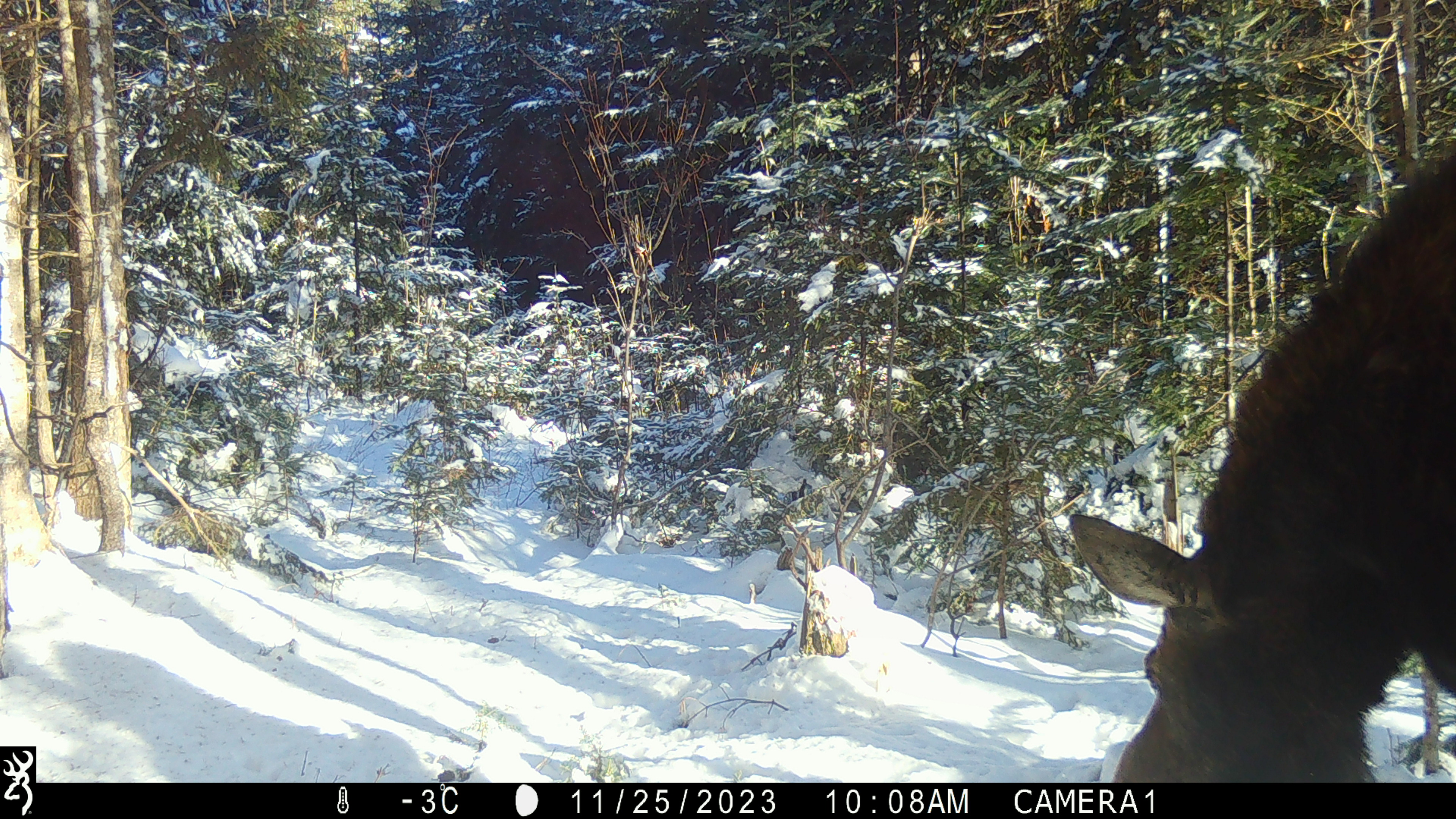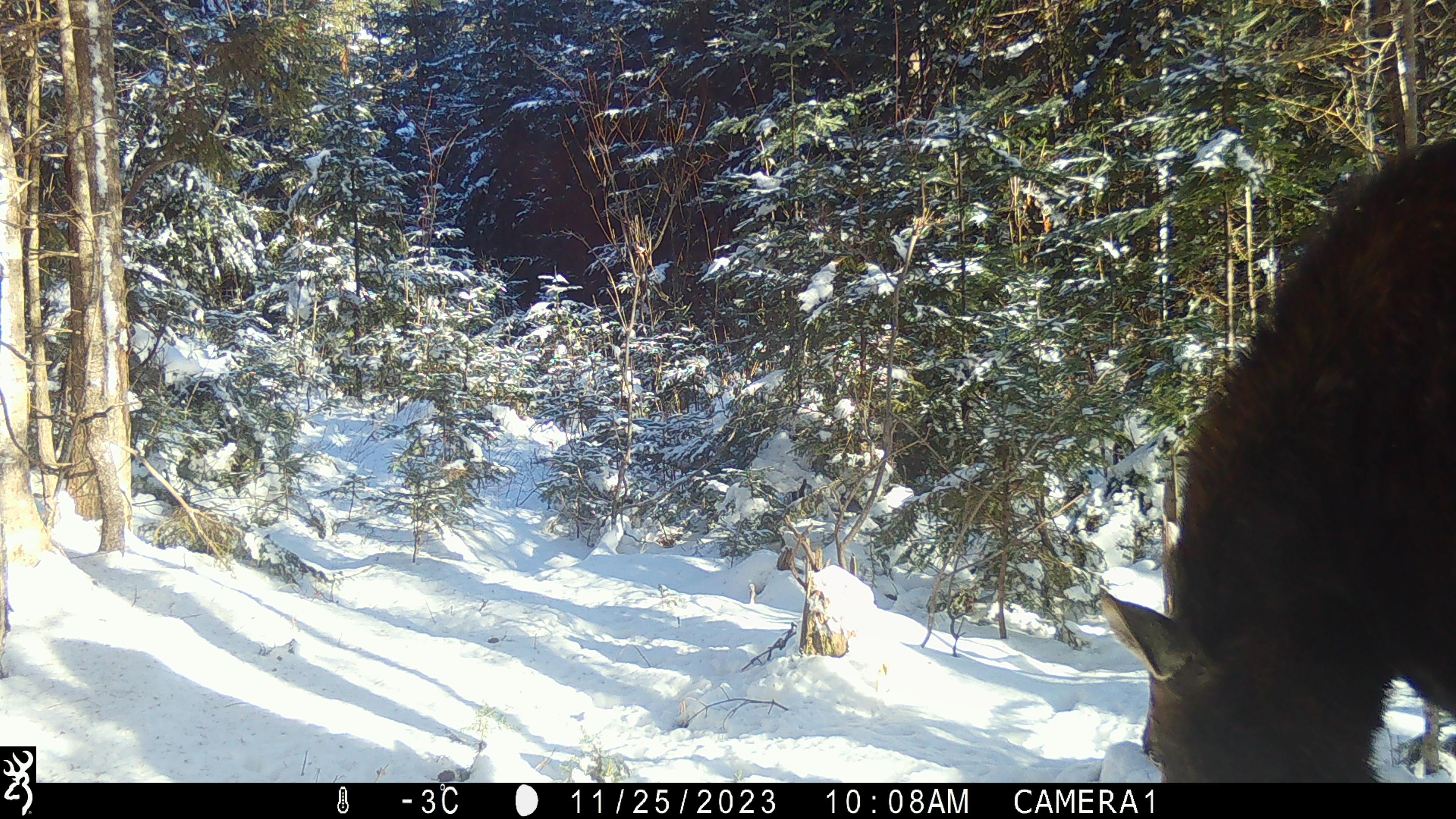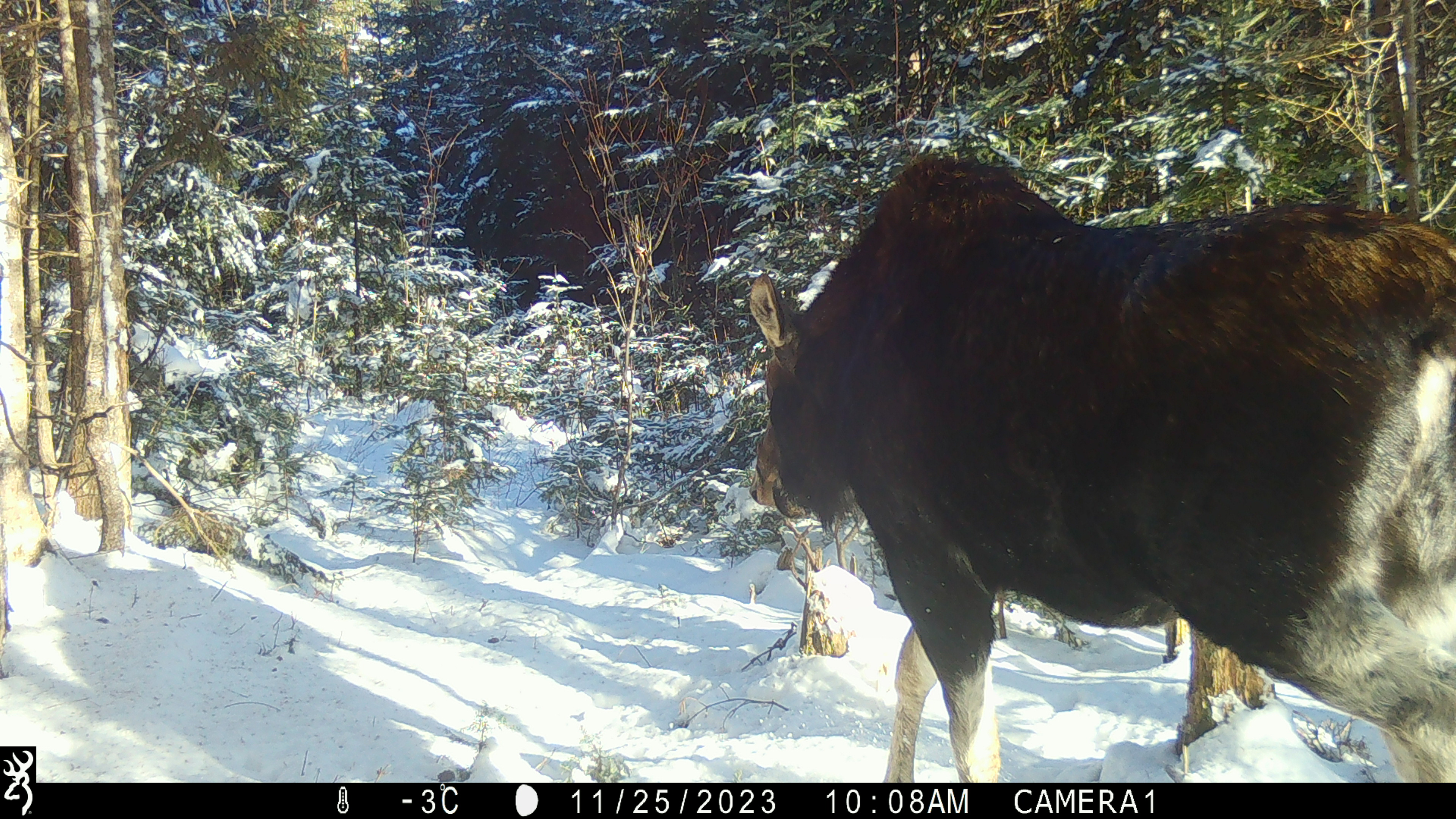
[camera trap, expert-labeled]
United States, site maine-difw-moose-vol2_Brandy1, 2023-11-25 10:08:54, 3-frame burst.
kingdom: Animalia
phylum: Chordata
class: Mammalia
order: Artiodactyla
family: Cervidae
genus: Alces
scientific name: Alces alces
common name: moose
Moose (Alces alces).